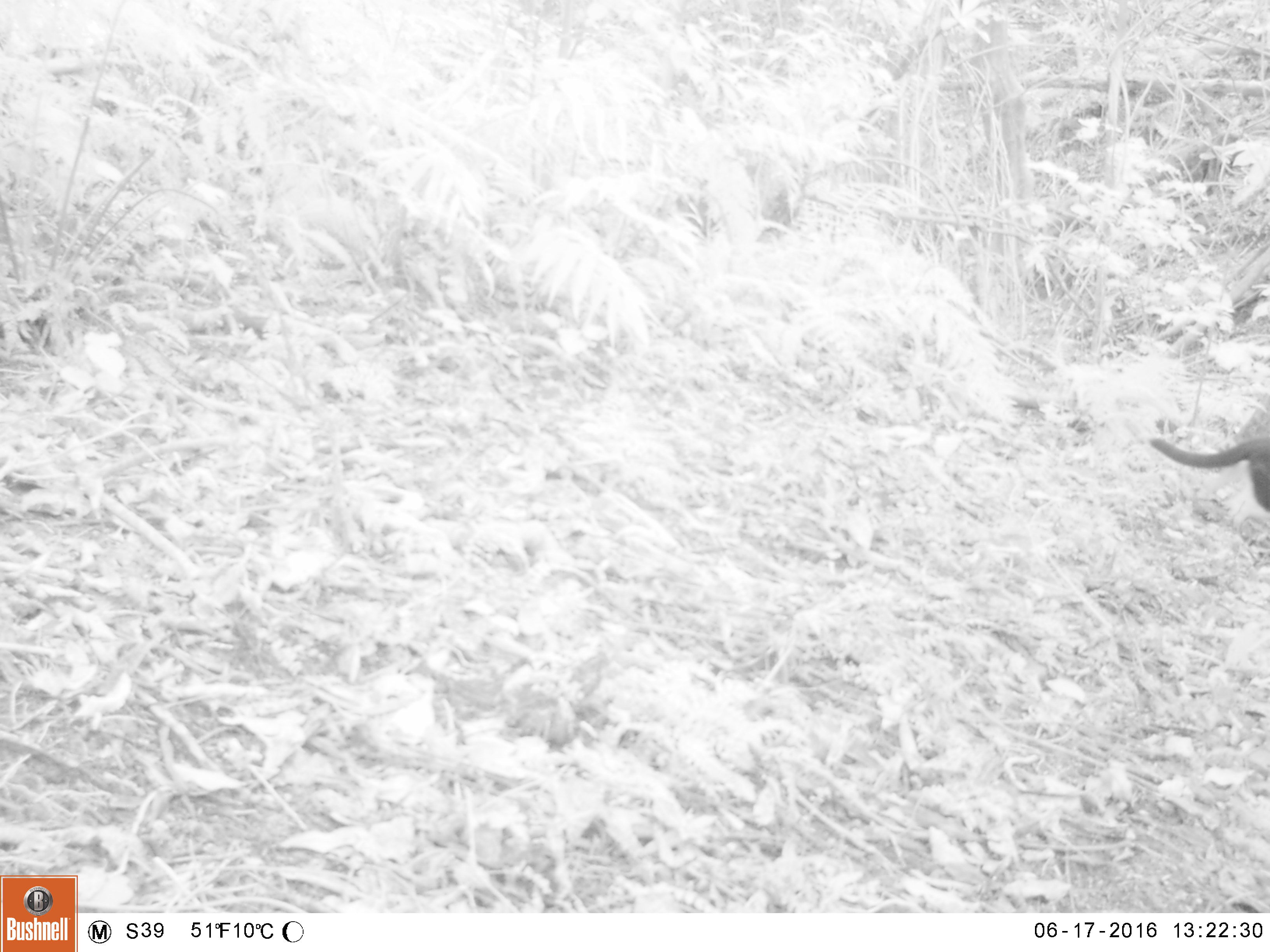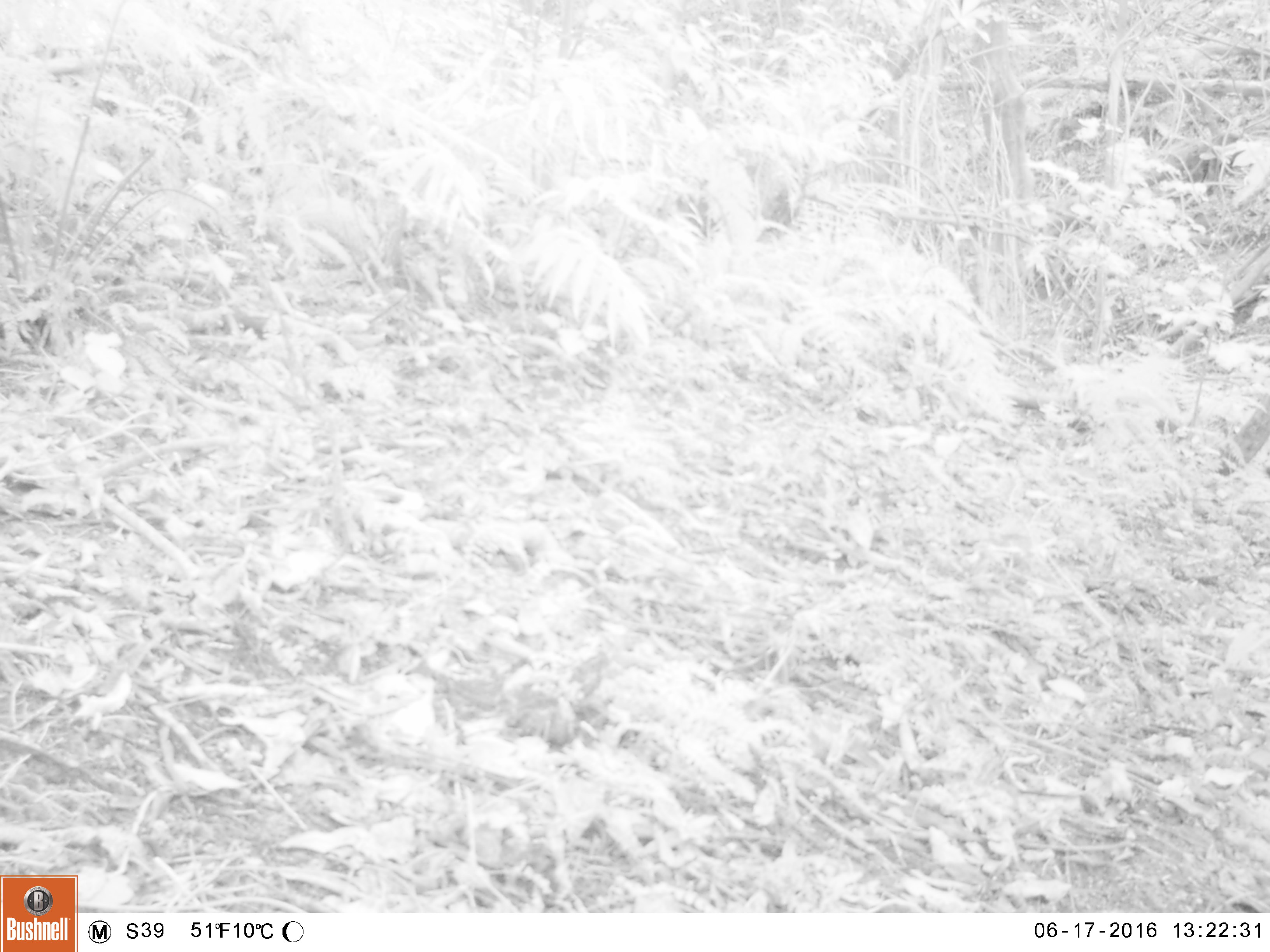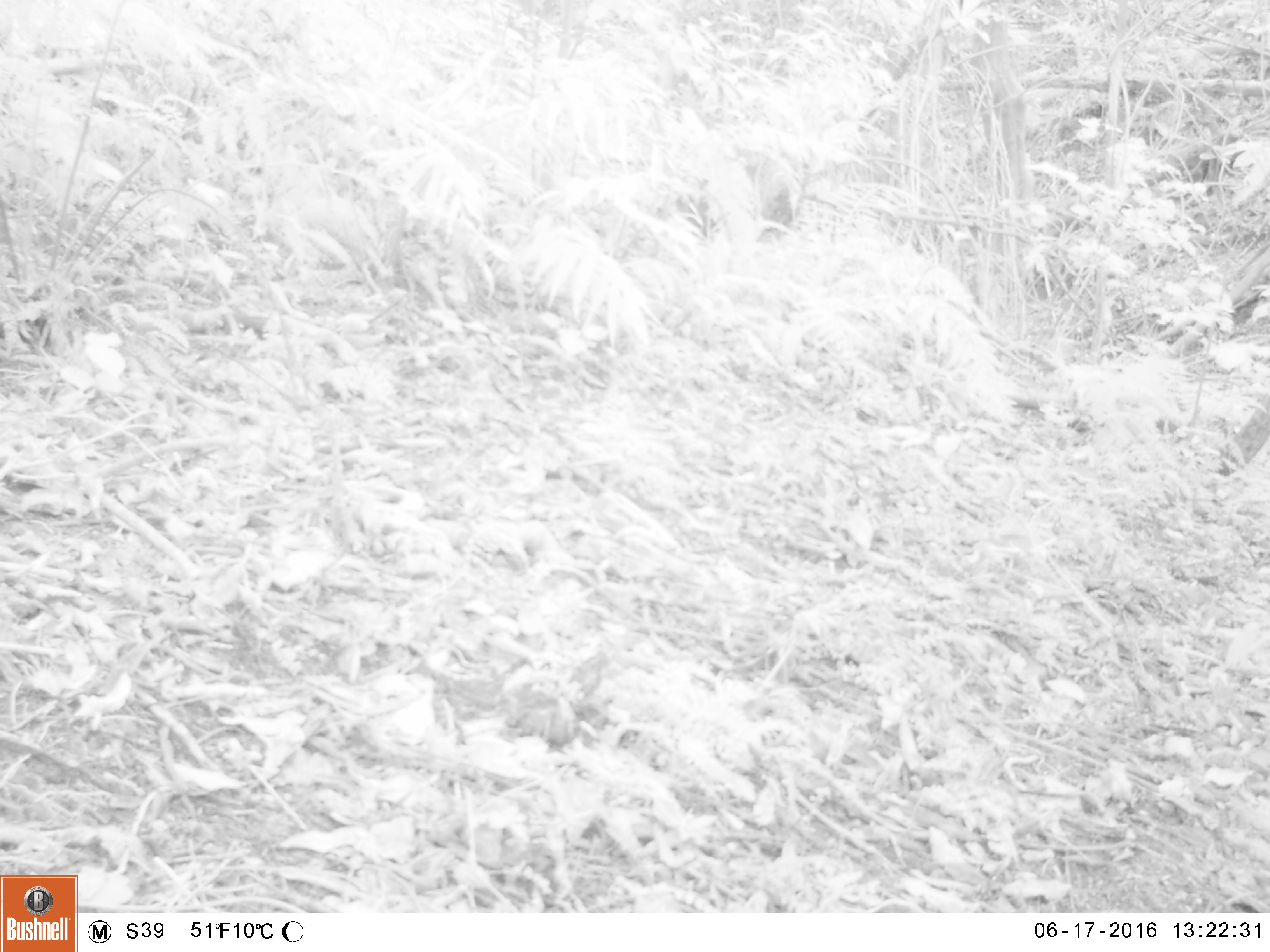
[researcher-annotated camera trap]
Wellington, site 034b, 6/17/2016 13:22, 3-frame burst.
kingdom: Animalia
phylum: Chordata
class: Mammalia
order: Carnivora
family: Felidae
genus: Felis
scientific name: Felis catus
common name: cat